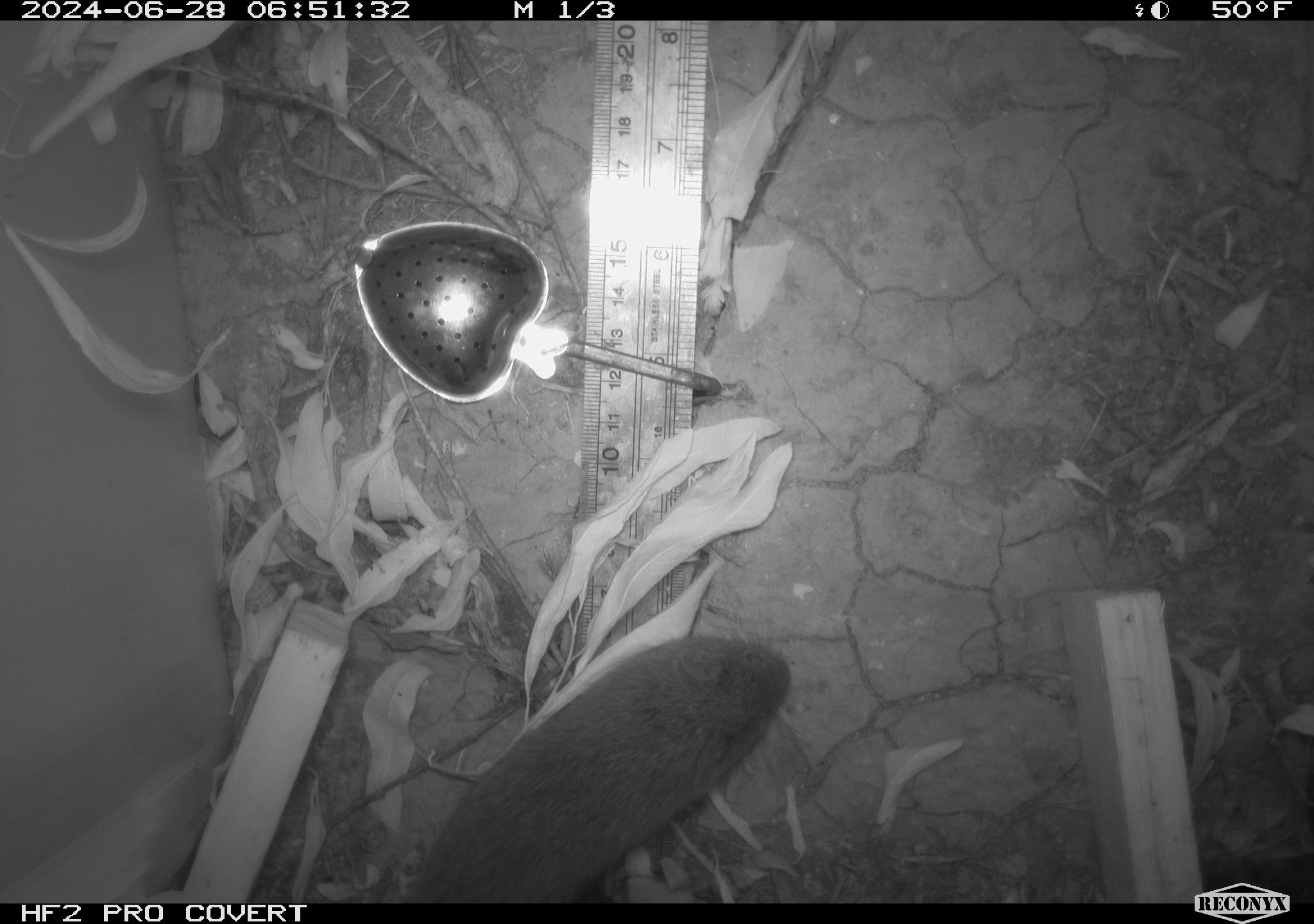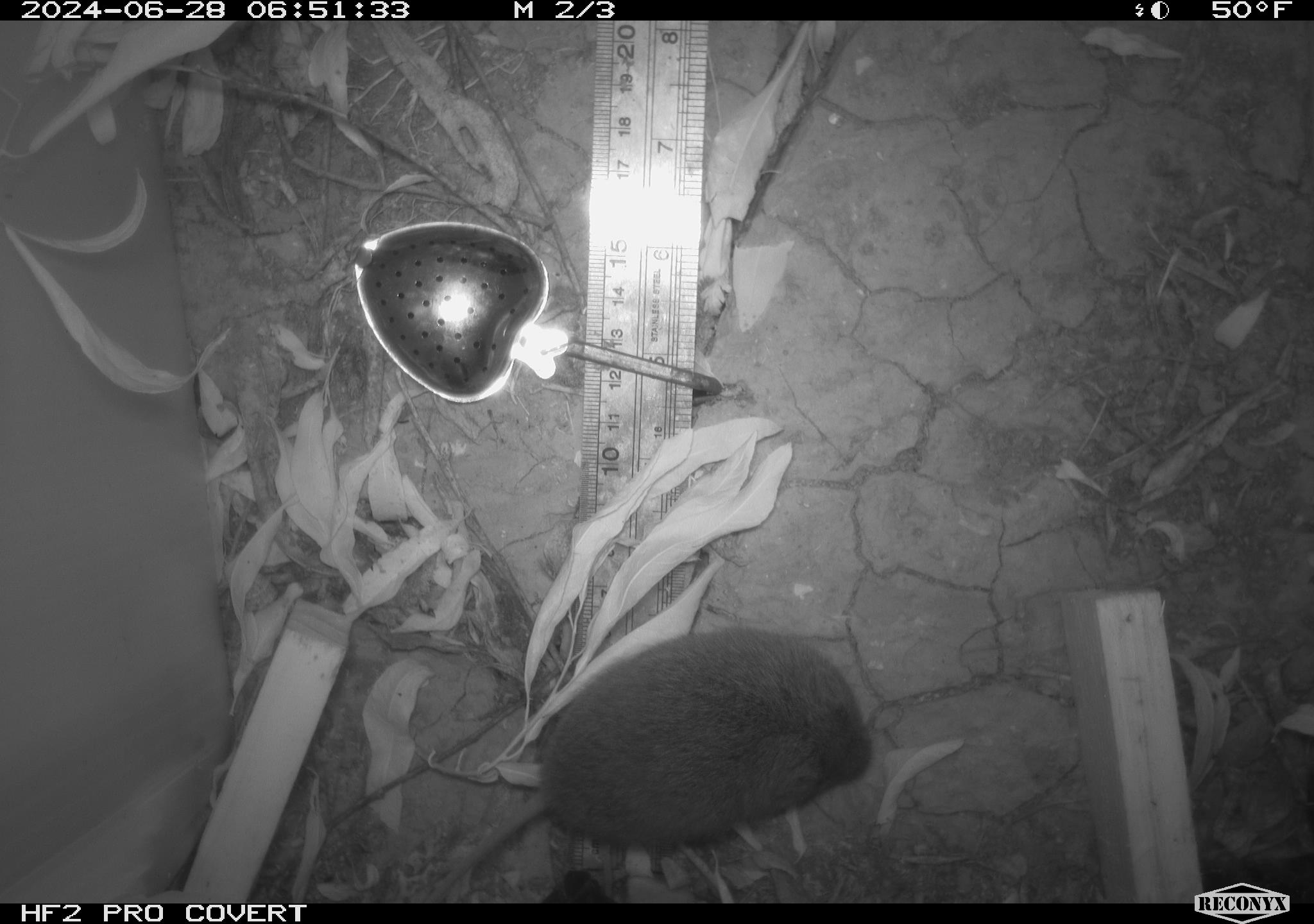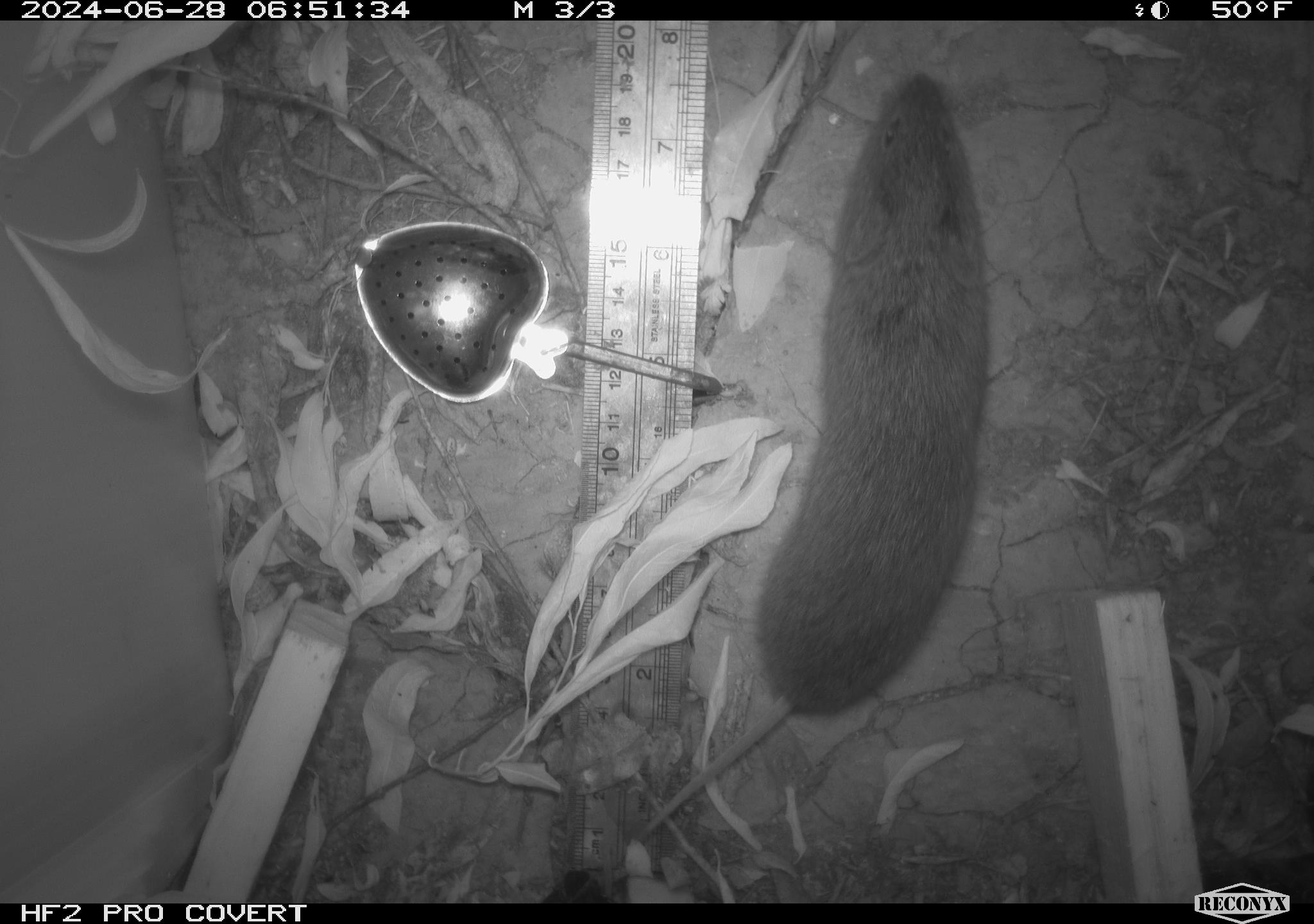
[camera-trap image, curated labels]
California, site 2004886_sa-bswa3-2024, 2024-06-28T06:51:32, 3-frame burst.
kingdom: Animalia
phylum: Chordata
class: Mammalia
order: Rodentia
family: Cricetidae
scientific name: Arvicolinae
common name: voles, lemmings, and muskrats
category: arvicolinae subfamily